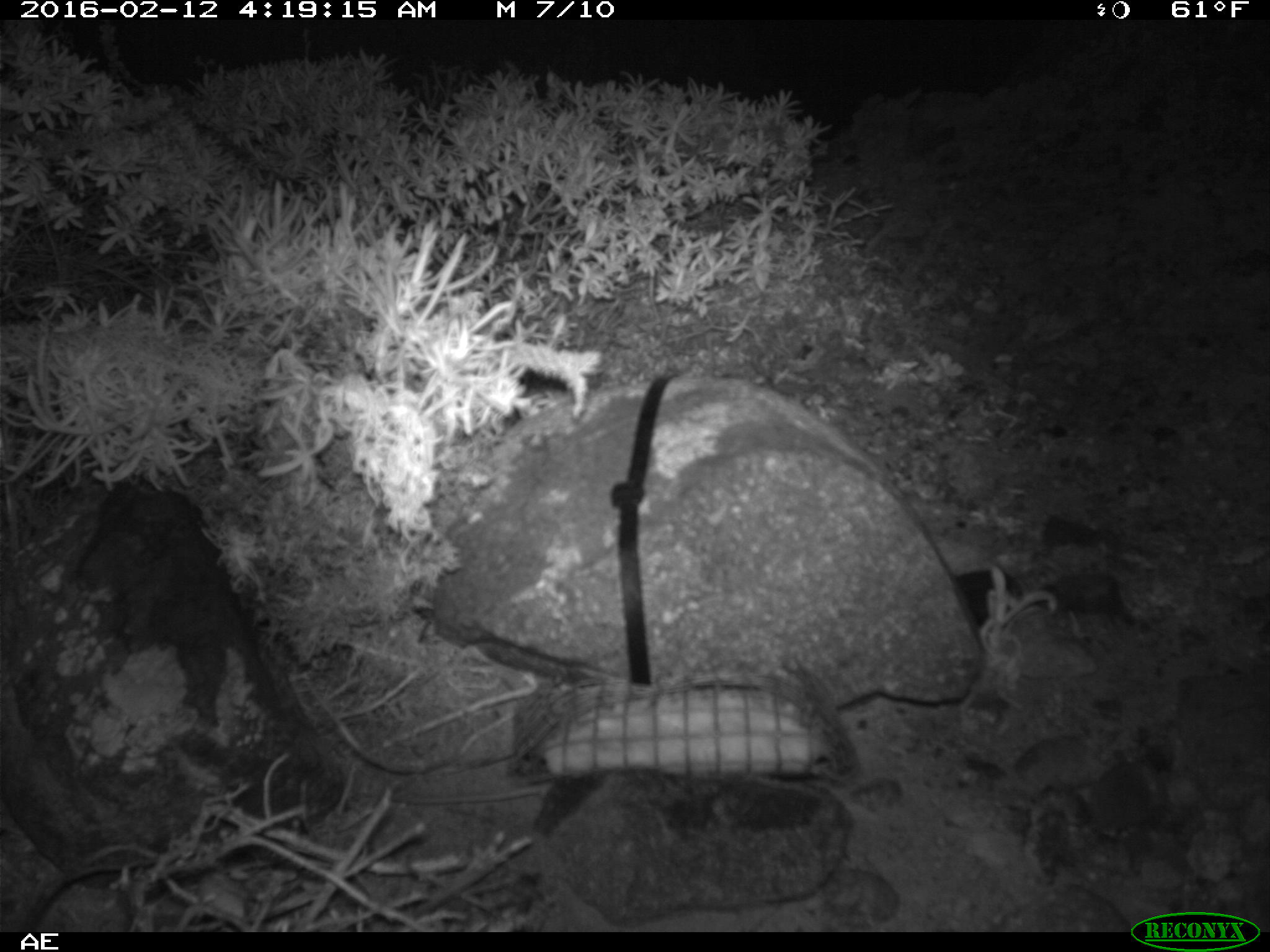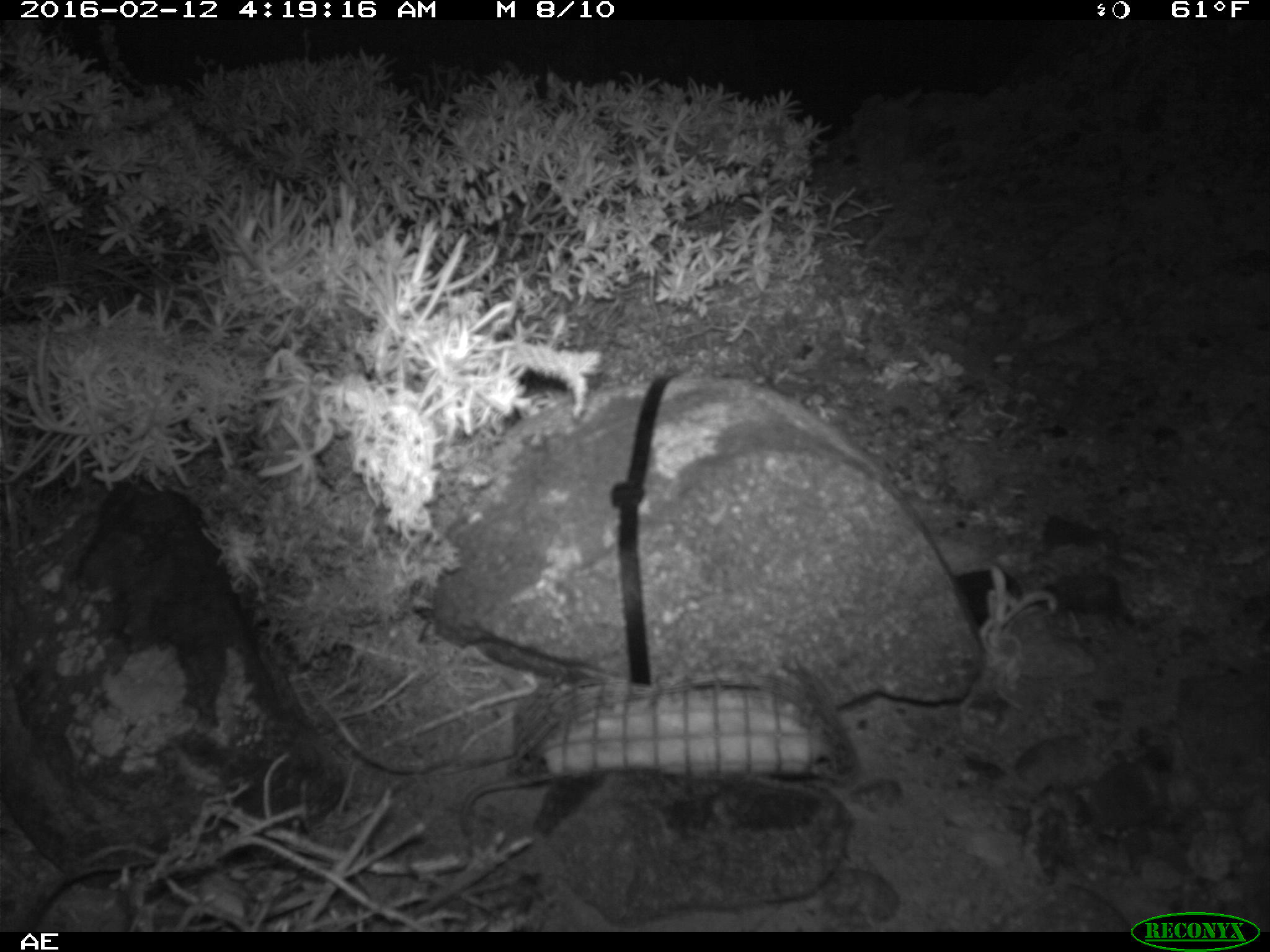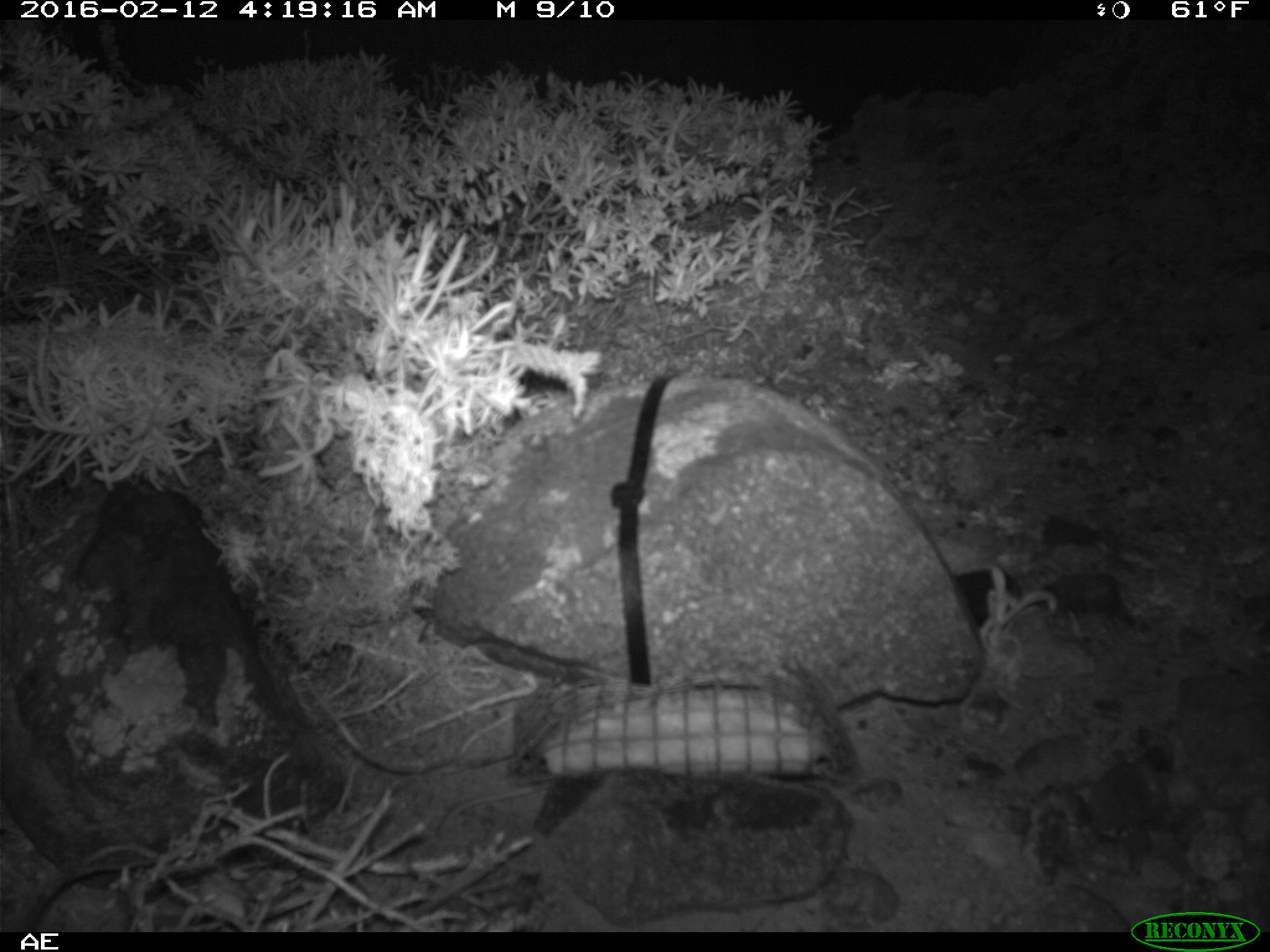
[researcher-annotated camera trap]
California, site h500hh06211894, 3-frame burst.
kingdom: Animalia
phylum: Chordata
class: Mammalia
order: Rodentia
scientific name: Rodentia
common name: rodent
Rodent (Rodentia).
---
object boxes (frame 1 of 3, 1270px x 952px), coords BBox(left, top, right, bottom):
rodent: BBox(389, 784, 554, 803)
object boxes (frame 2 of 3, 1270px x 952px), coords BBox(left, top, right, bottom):
rodent: BBox(459, 775, 546, 835)